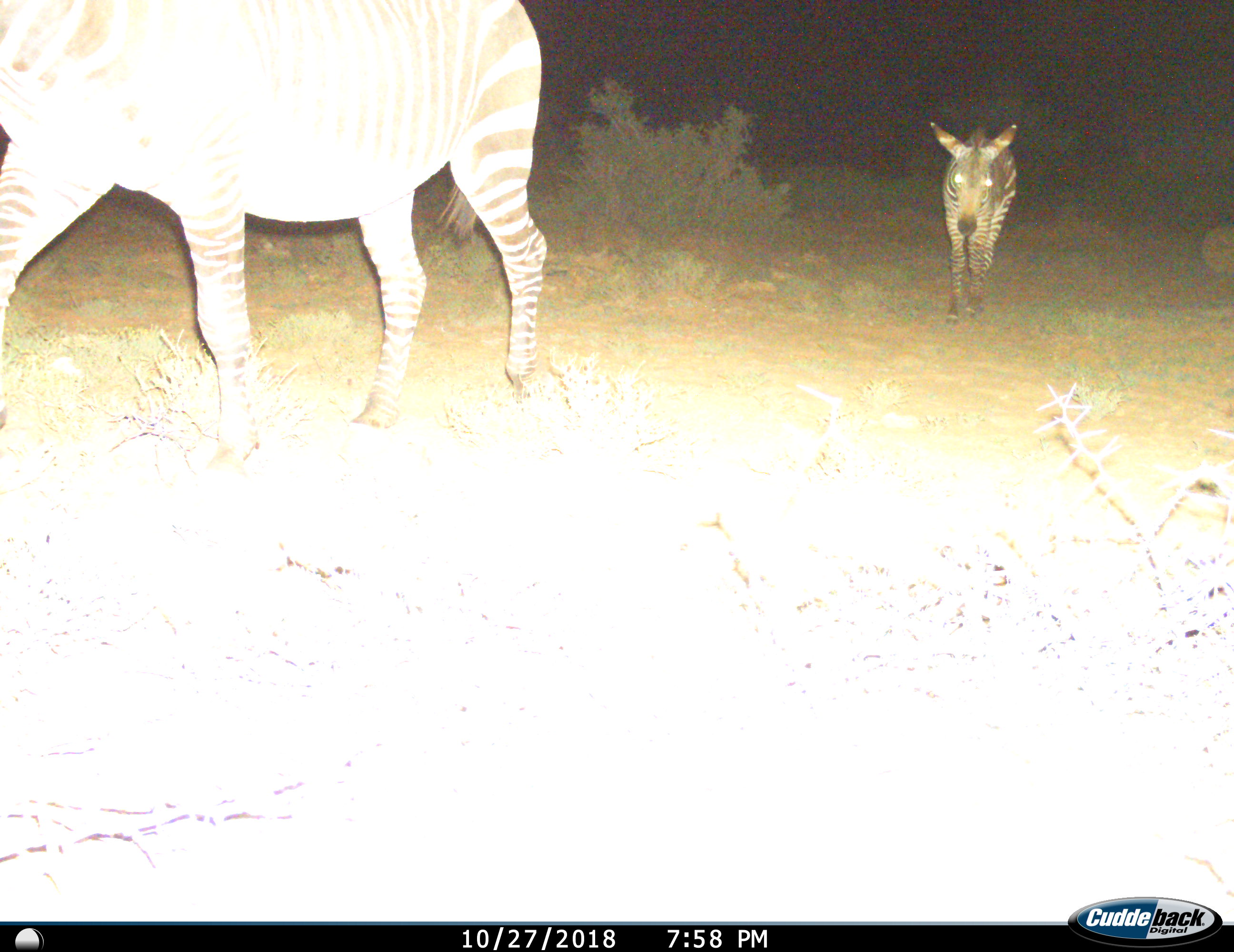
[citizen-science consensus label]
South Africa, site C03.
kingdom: Animalia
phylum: Chordata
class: Mammalia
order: Perissodactyla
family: Equidae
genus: Equus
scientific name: Equus zebra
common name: mountain zebra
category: zebramountain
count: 2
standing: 10%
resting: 0%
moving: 100%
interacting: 0%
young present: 20%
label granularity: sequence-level